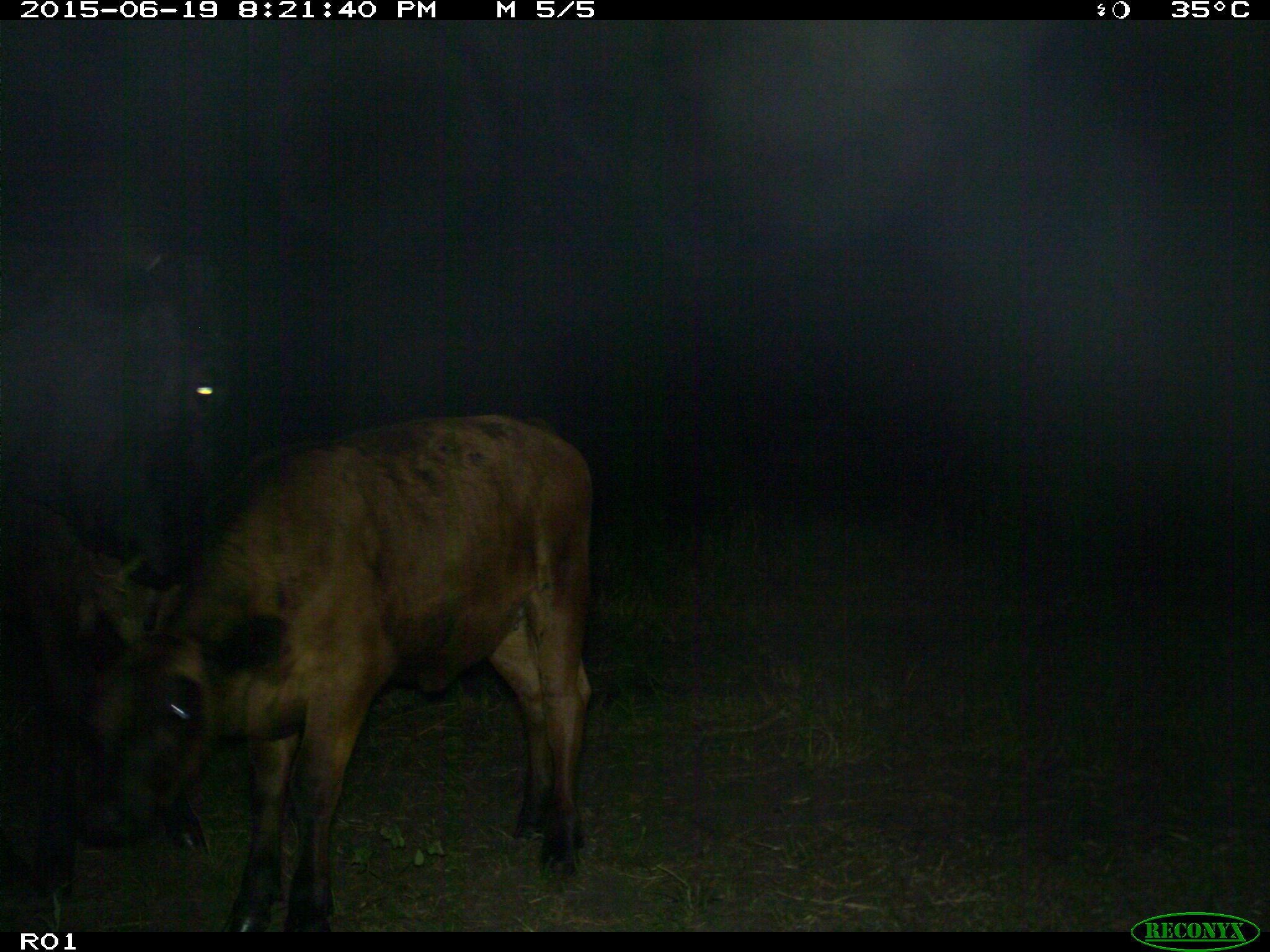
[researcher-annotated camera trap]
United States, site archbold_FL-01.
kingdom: Animalia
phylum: Chordata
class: Mammalia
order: Artiodactyla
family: Bovidae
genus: Bos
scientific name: Bos taurus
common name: domestic cow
Bos taurus (domestic cow).